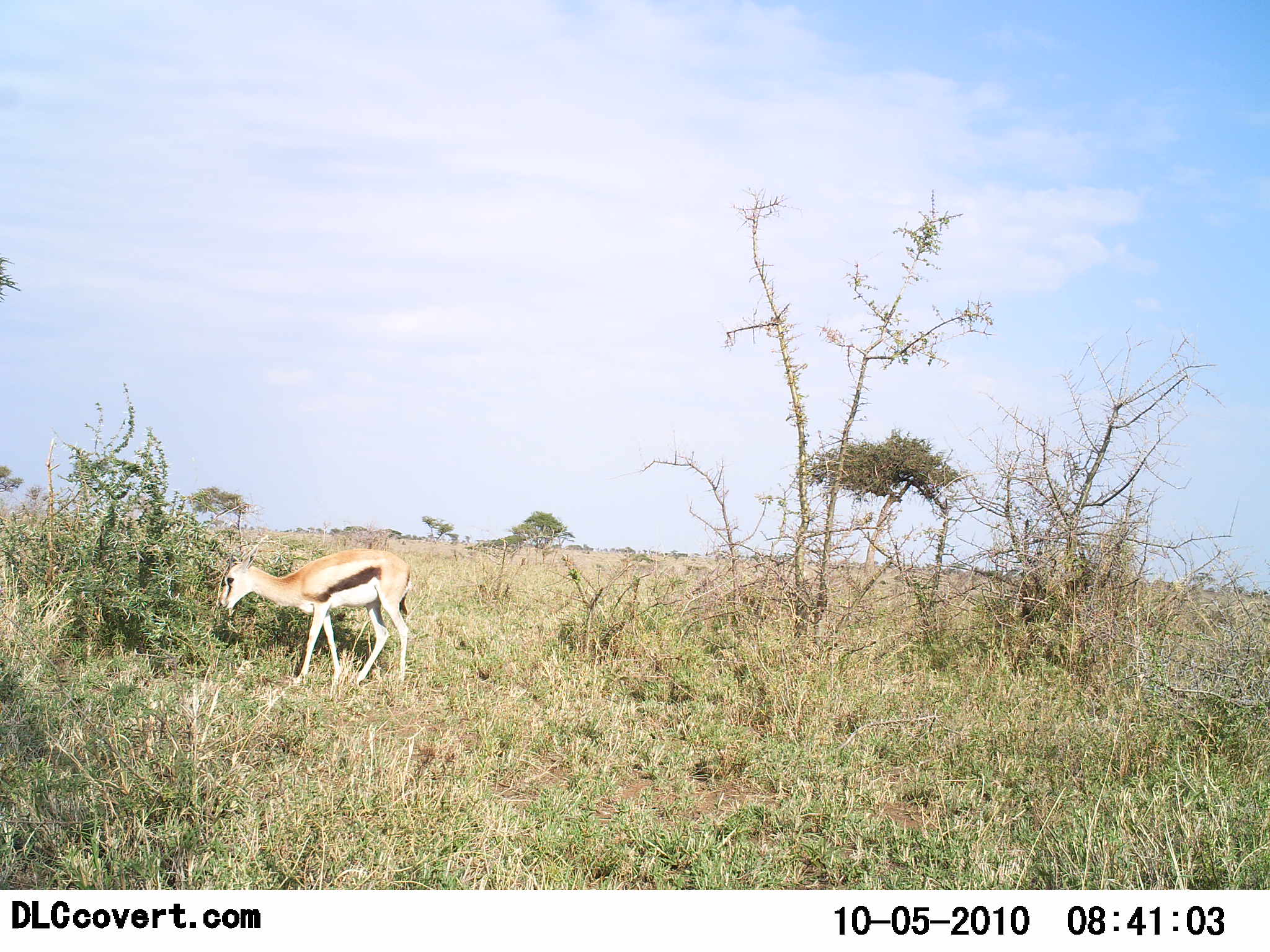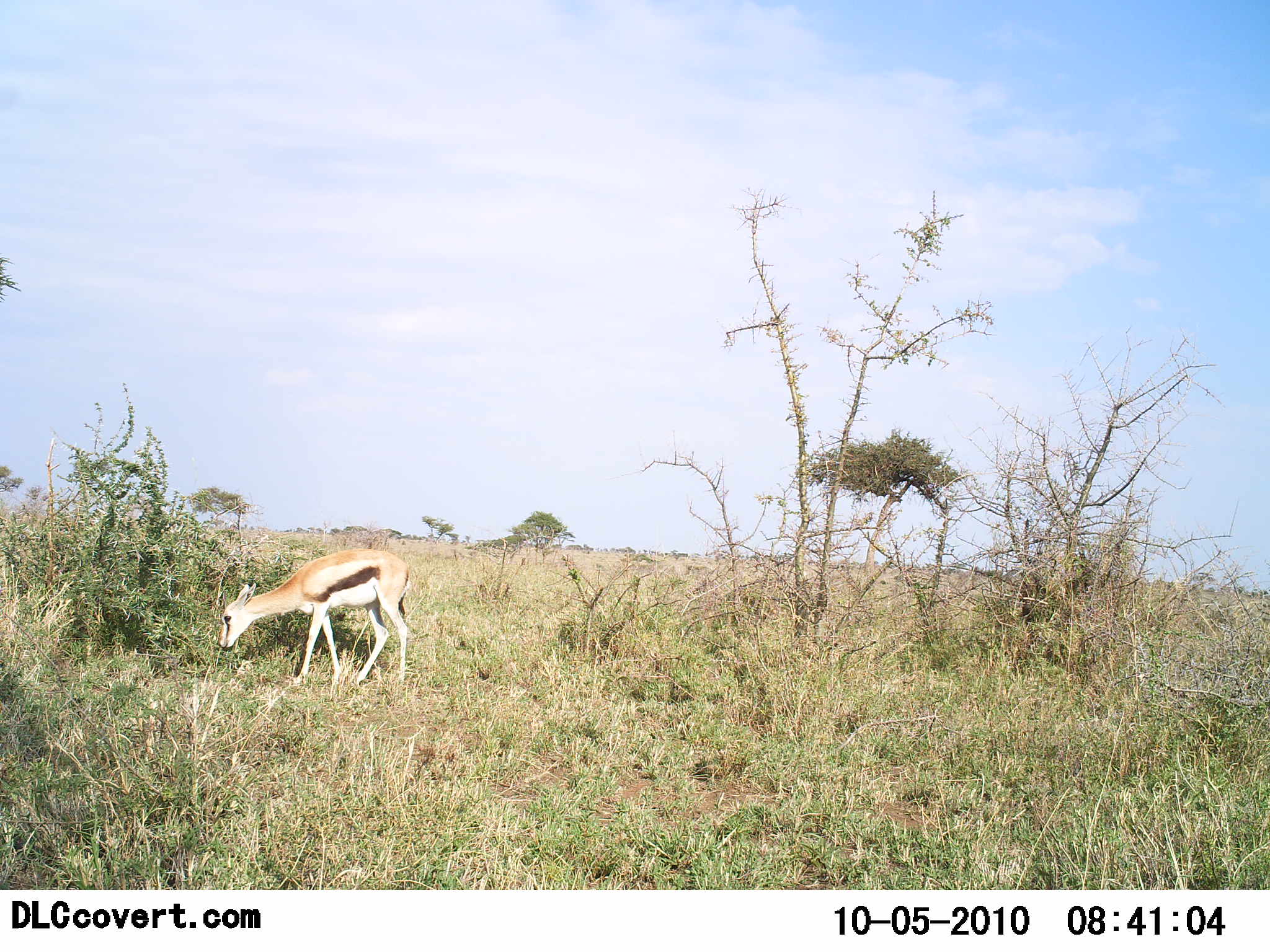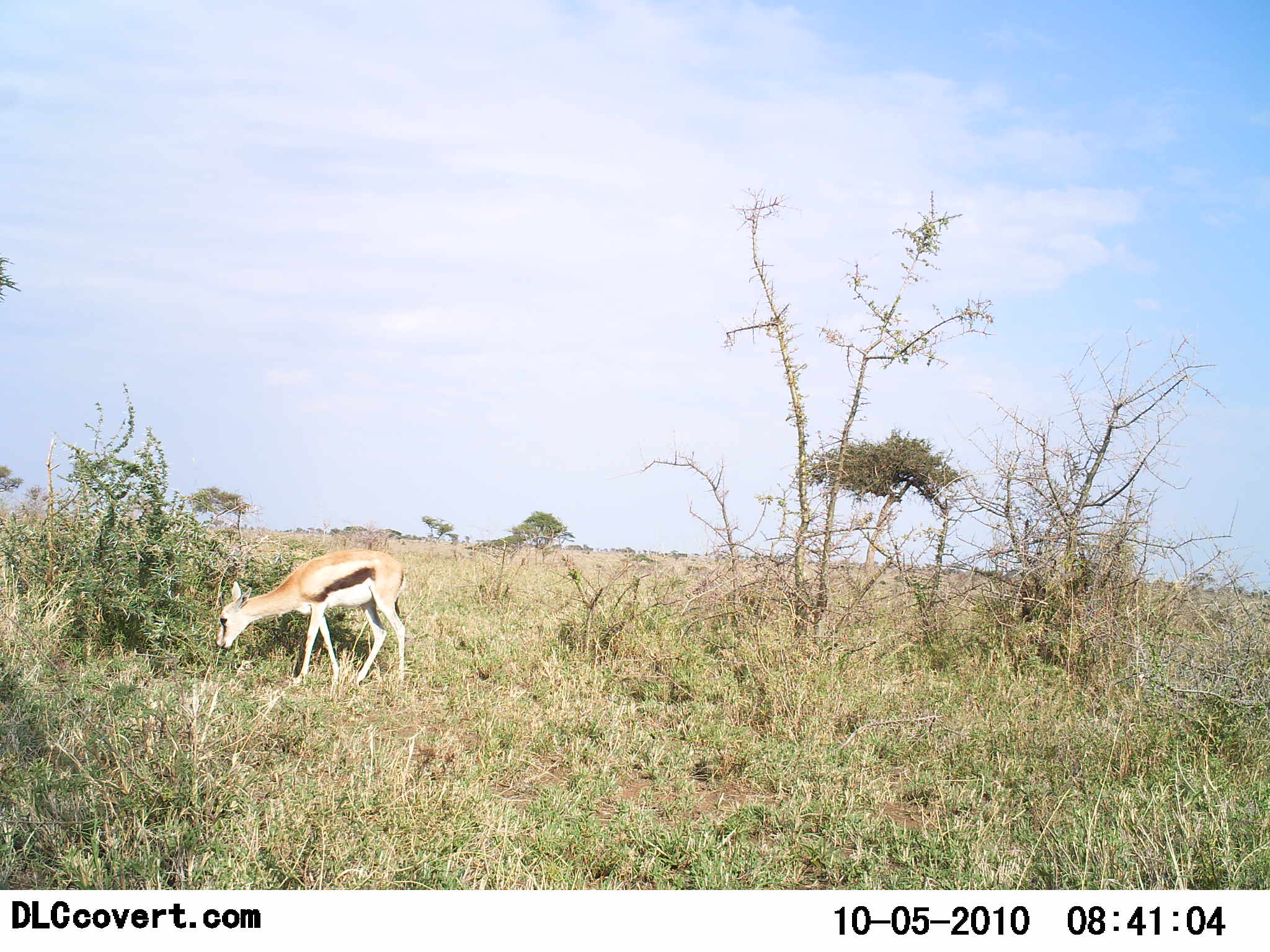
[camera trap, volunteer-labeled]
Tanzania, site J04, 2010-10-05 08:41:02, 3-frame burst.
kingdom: Animalia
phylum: Chordata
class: Mammalia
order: Artiodactyla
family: Bovidae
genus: Eudorcas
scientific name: Eudorcas thomsonii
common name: thomson's gazelle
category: gazellethomsons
Gazellethomsons (thomson's gazelle) (Eudorcas thomsonii), count 1. Behavior (volunteer vote fractions): standing 7%, resting 0%, moving 0%, interacting 0%. Young present (vote fraction): 7%. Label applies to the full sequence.